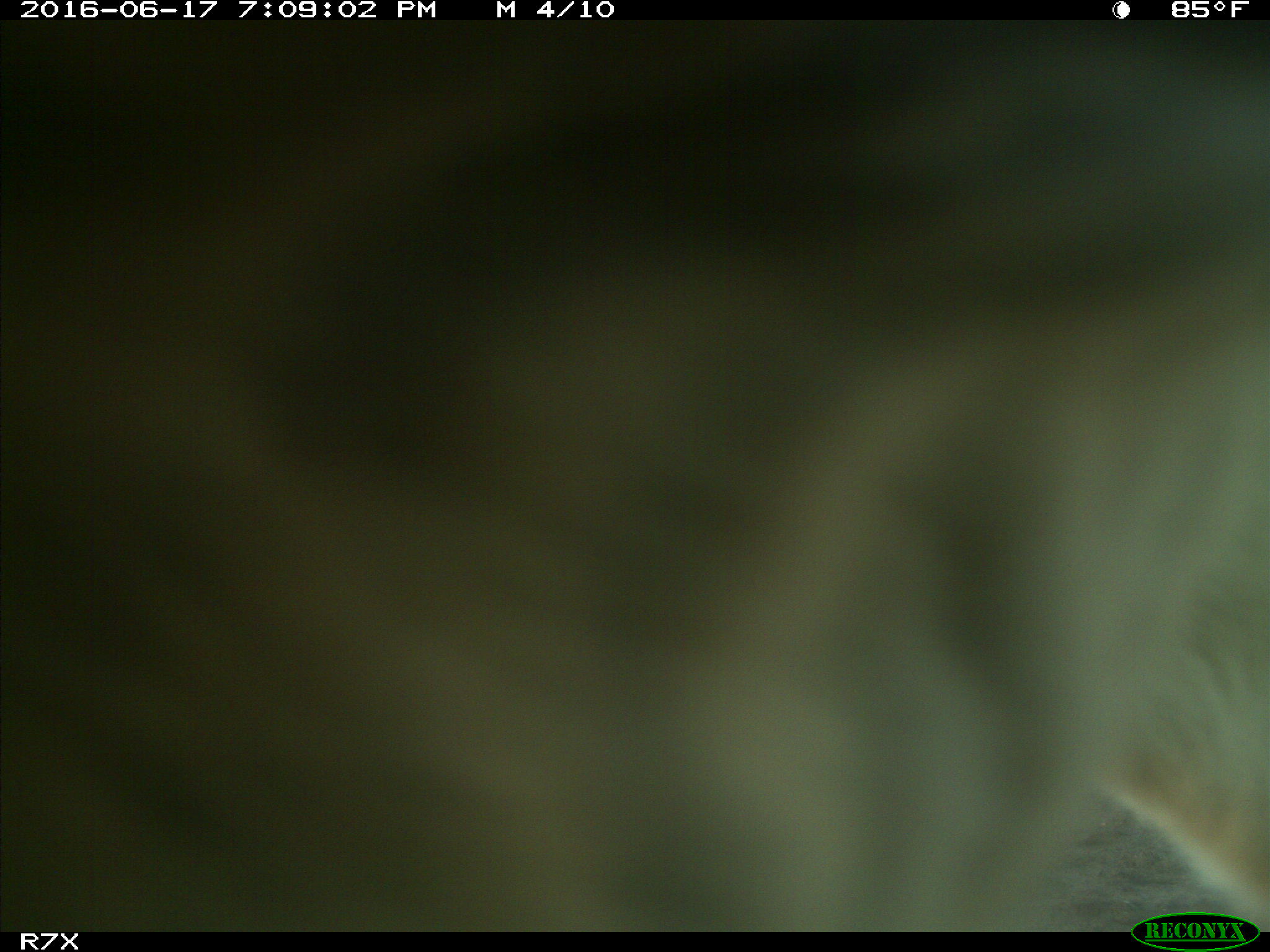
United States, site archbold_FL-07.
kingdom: Animalia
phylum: Chordata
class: Mammalia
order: Artiodactyla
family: Bovidae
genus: Bos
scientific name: Bos taurus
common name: domestic cow